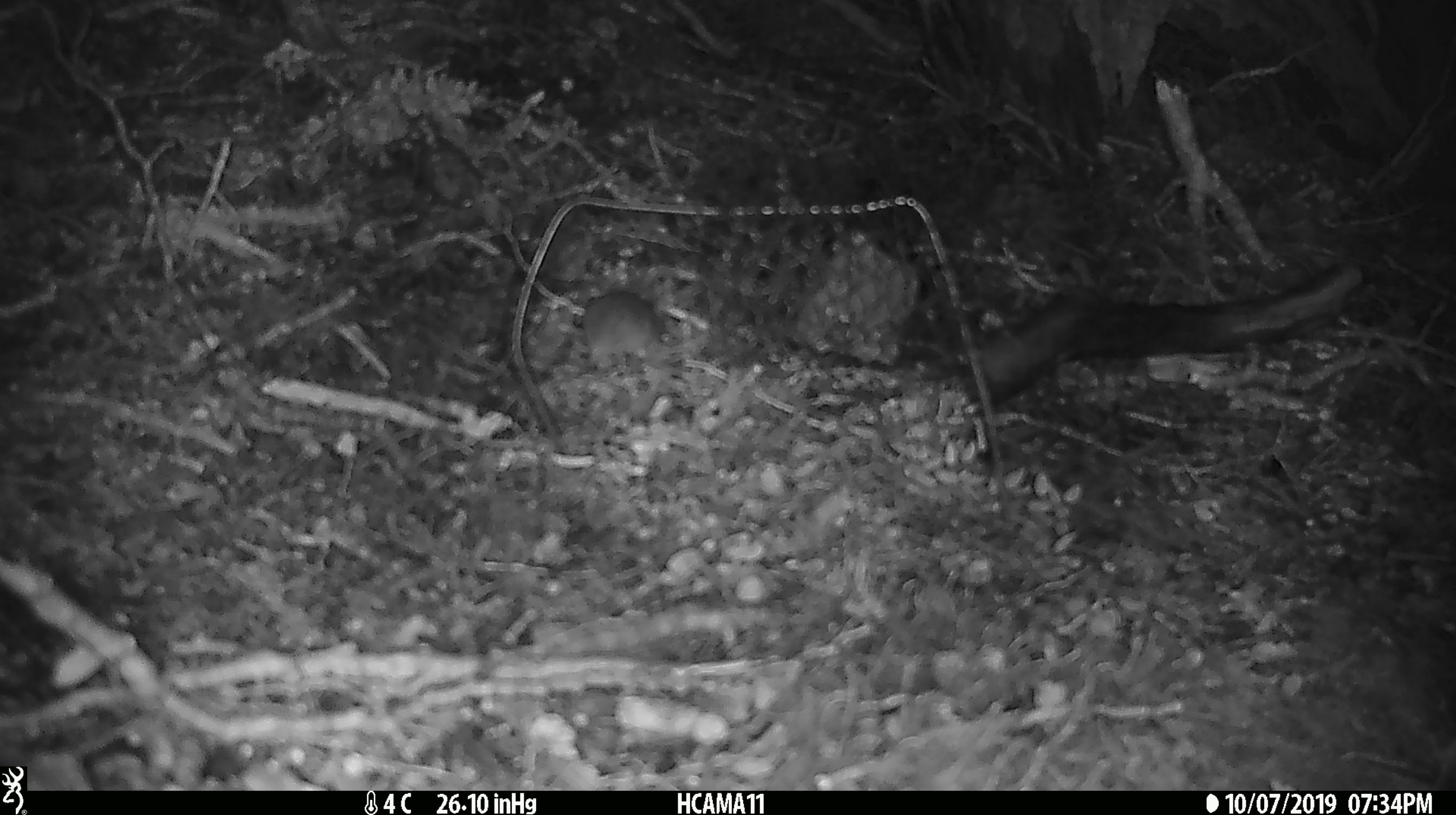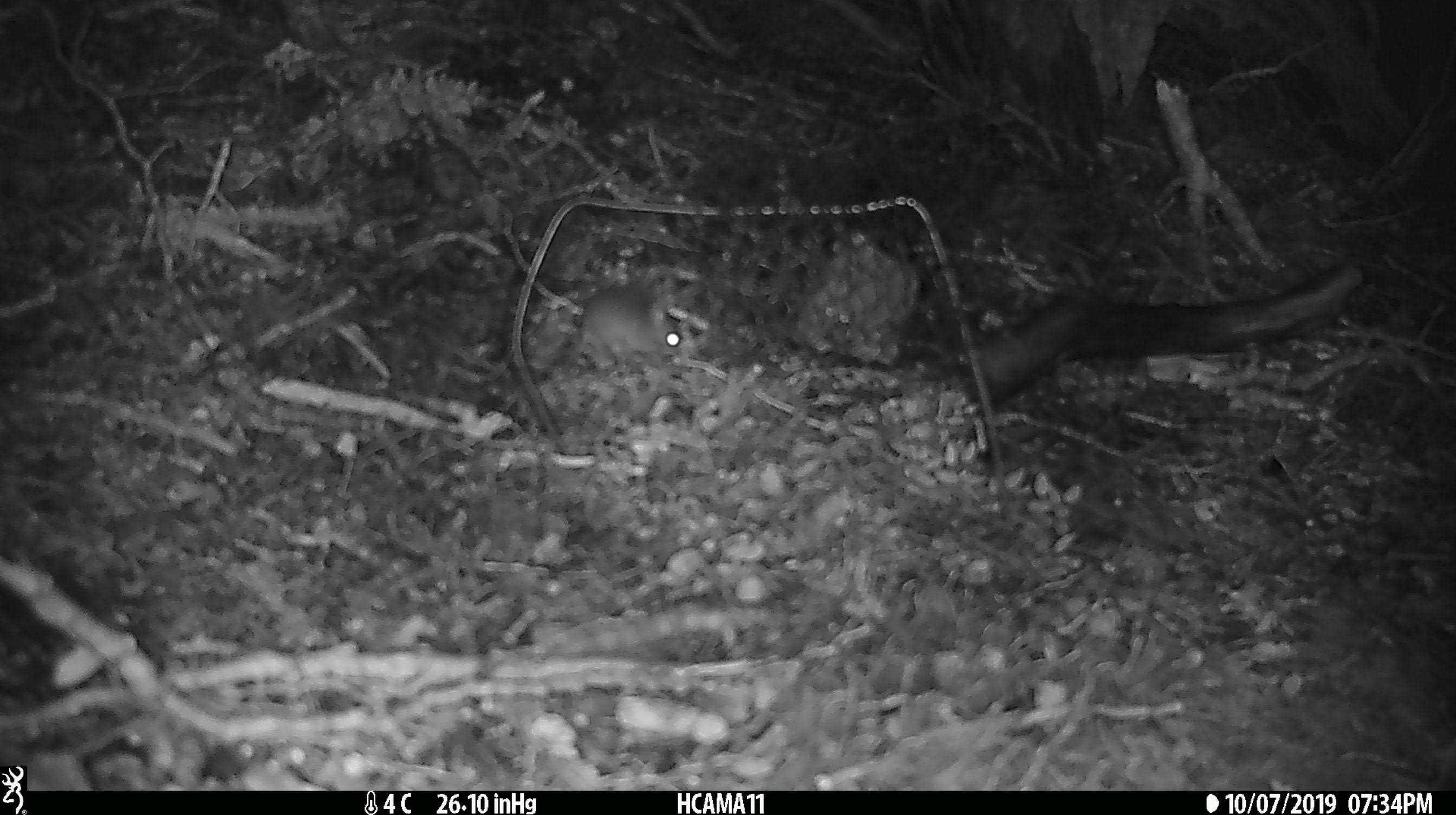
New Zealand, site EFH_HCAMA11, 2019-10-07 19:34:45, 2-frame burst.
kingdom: Animalia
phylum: Chordata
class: Mammalia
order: Rodentia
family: Muridae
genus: Mus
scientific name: Mus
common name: mouse